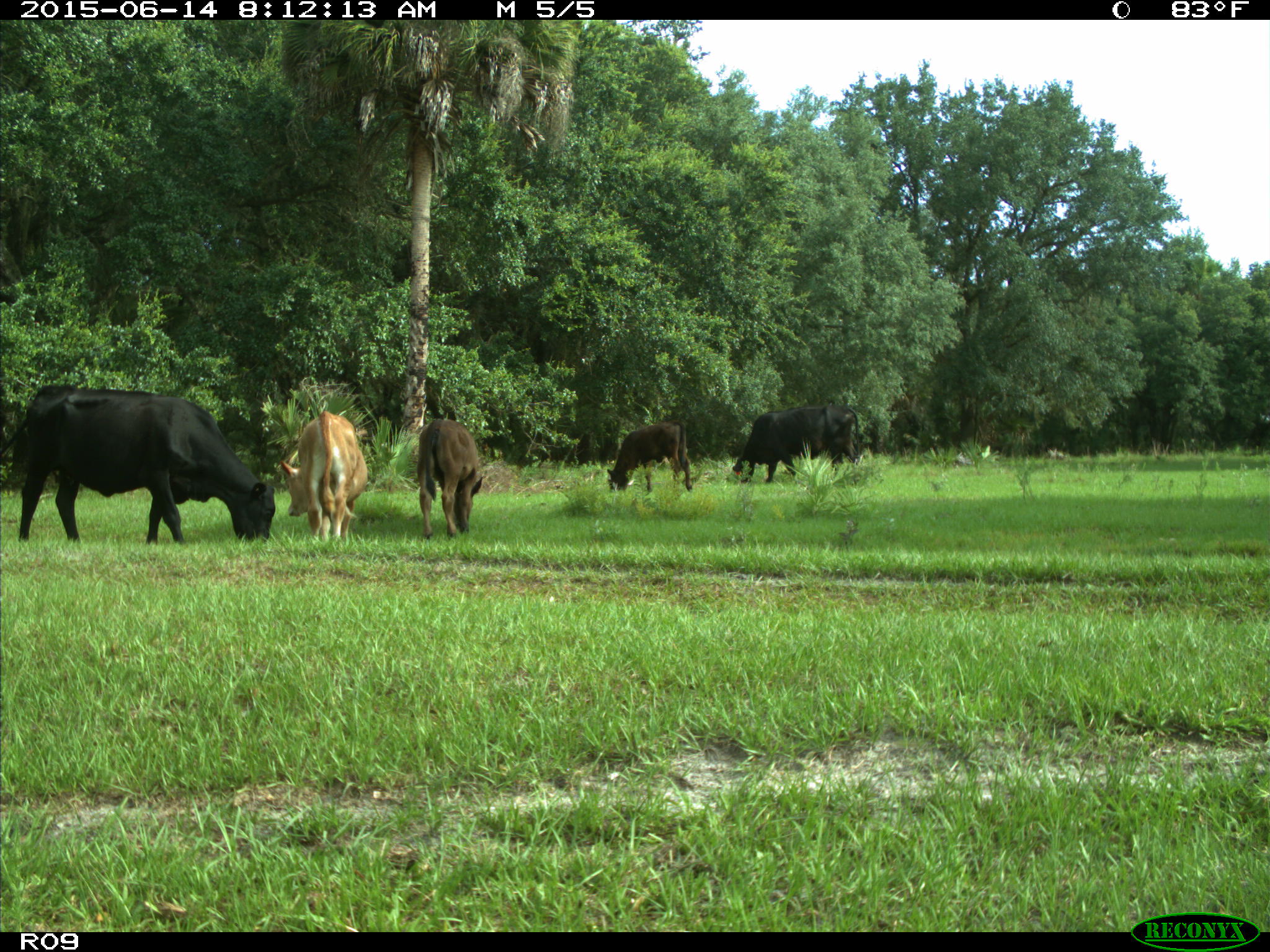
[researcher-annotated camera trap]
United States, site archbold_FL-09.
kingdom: Animalia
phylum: Chordata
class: Mammalia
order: Artiodactyla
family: Bovidae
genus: Bos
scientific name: Bos taurus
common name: domestic cow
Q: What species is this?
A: Bos taurus (domestic cow).